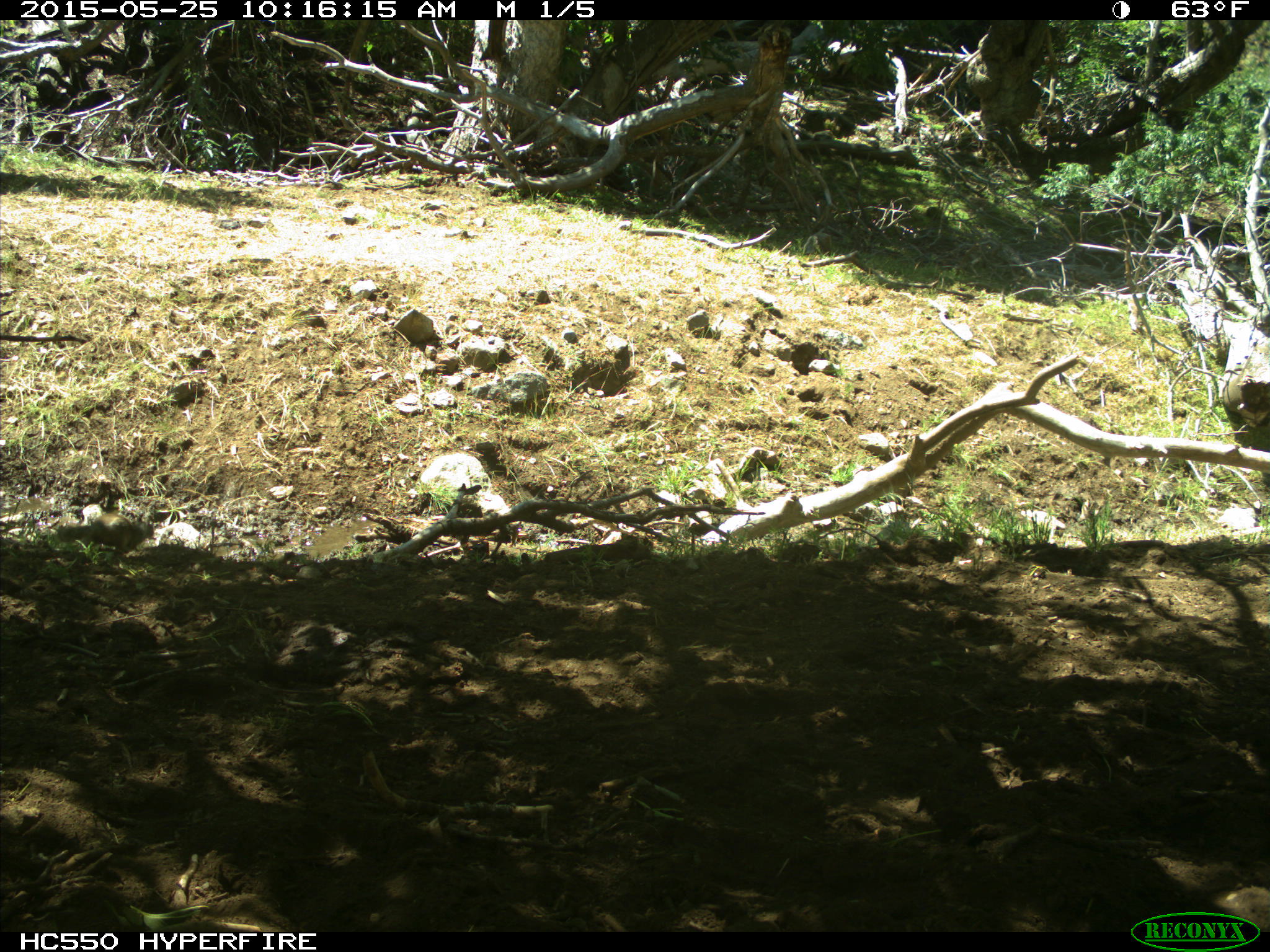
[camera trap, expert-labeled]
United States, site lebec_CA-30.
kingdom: Animalia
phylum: Chordata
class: Mammalia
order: Rodentia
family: Sciuridae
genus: Otospermophilus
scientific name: Otospermophilus beecheyi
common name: california ground squirrel